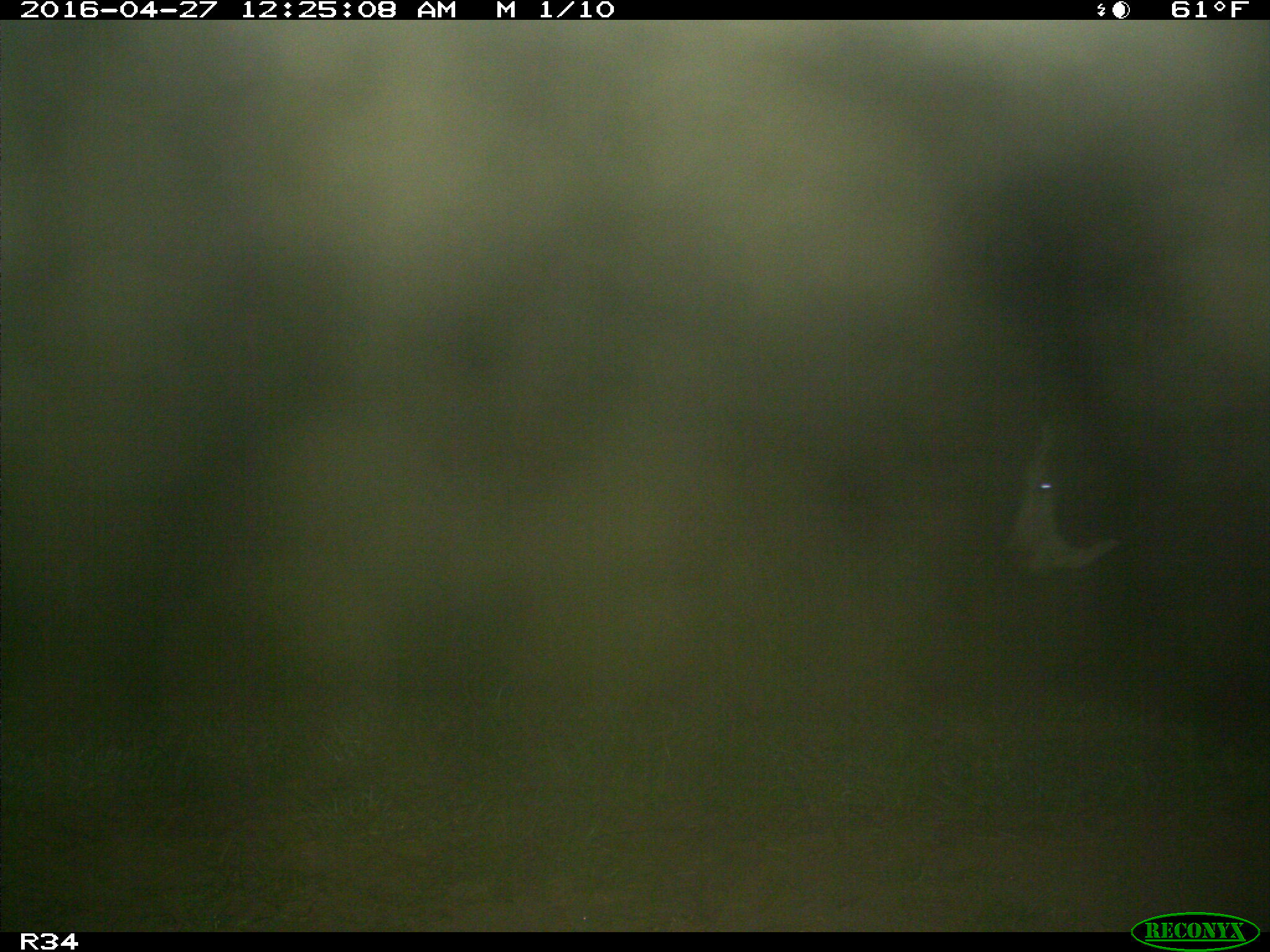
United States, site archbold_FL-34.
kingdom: Animalia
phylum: Chordata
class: Mammalia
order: Artiodactyla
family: Bovidae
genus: Bos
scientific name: Bos taurus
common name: domestic cow